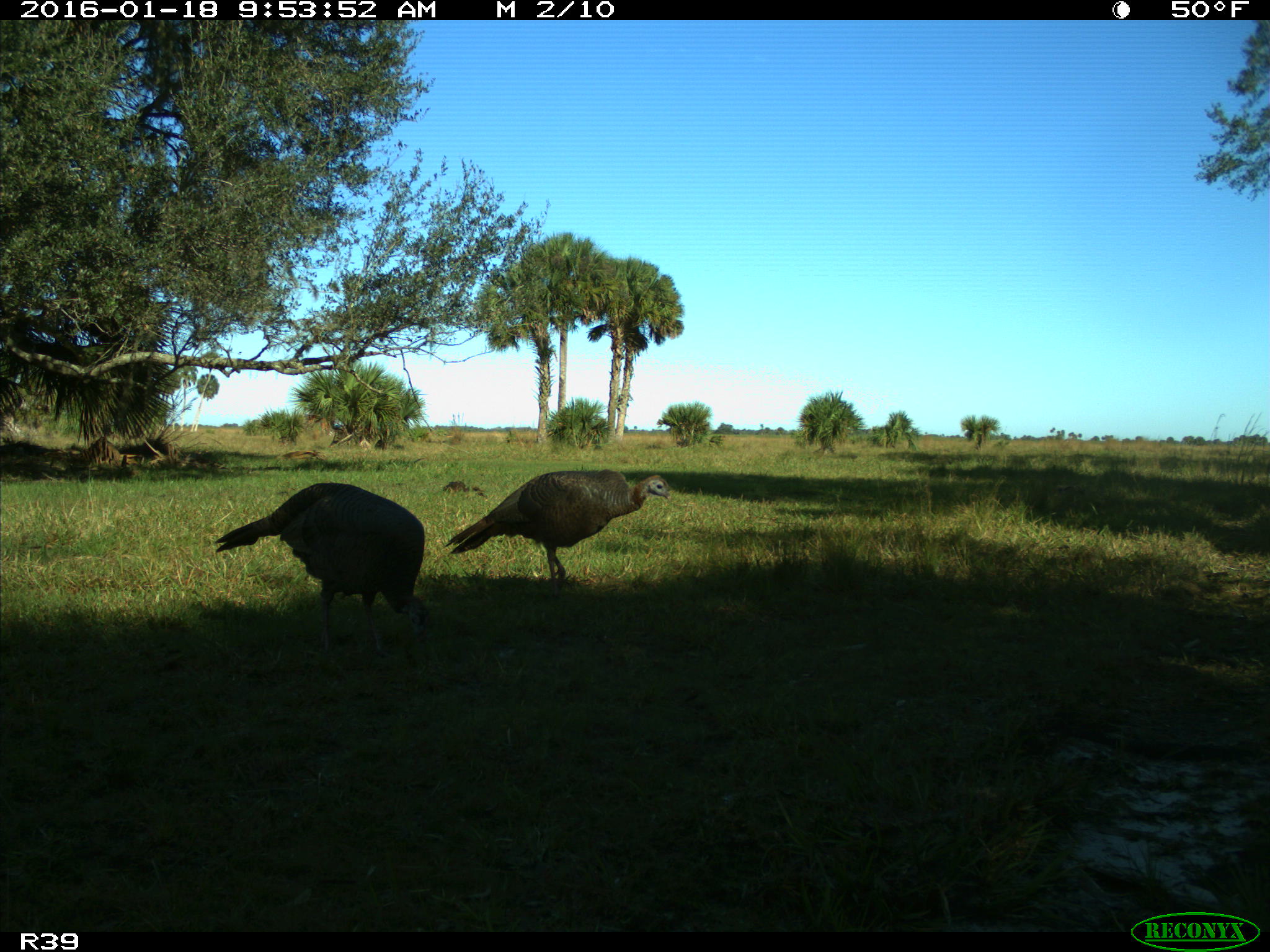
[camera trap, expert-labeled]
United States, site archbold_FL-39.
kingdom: Animalia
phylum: Chordata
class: Aves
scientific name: Aves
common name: birds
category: unidentified bird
Unidentified bird (birds) (Aves).